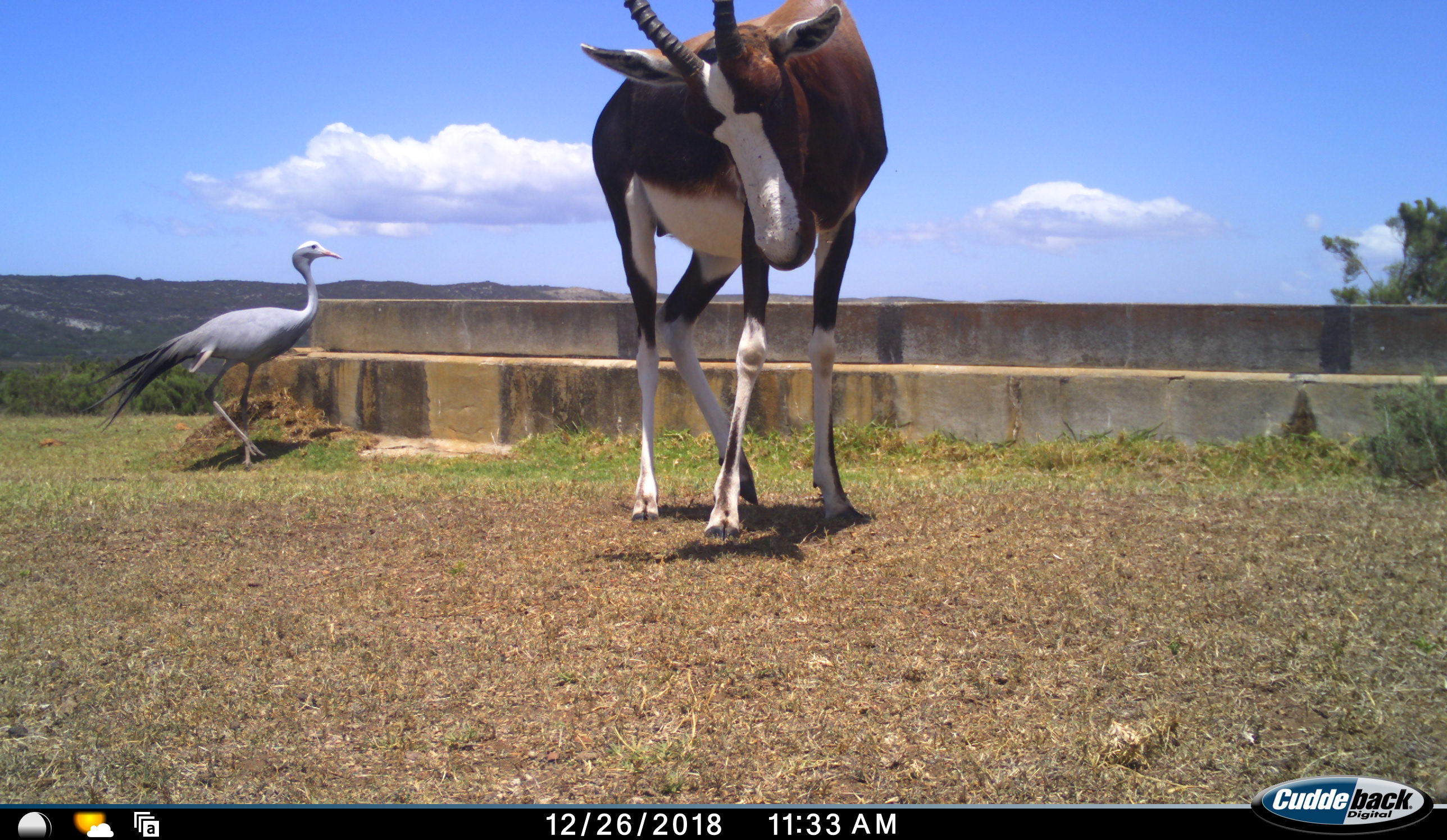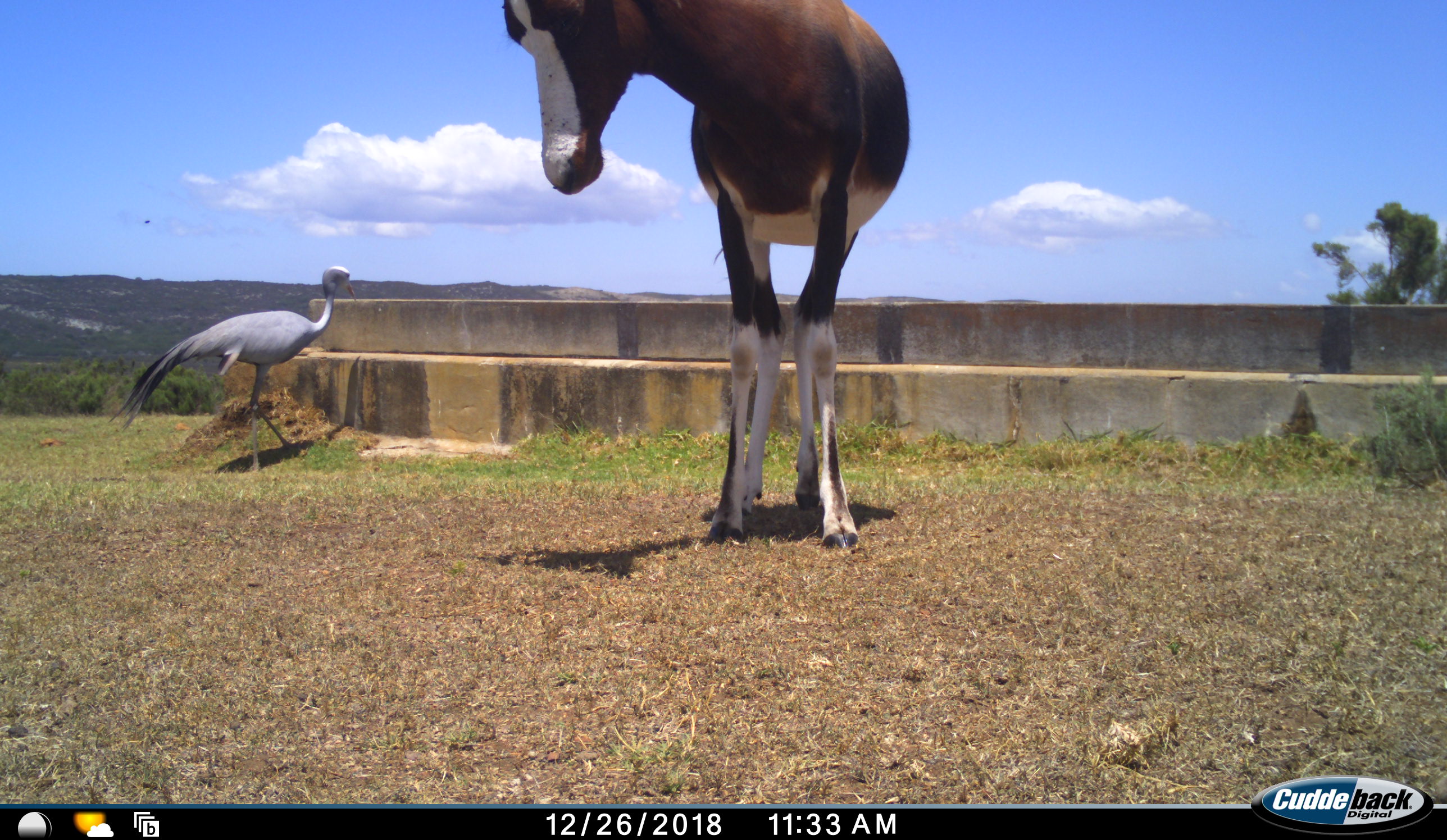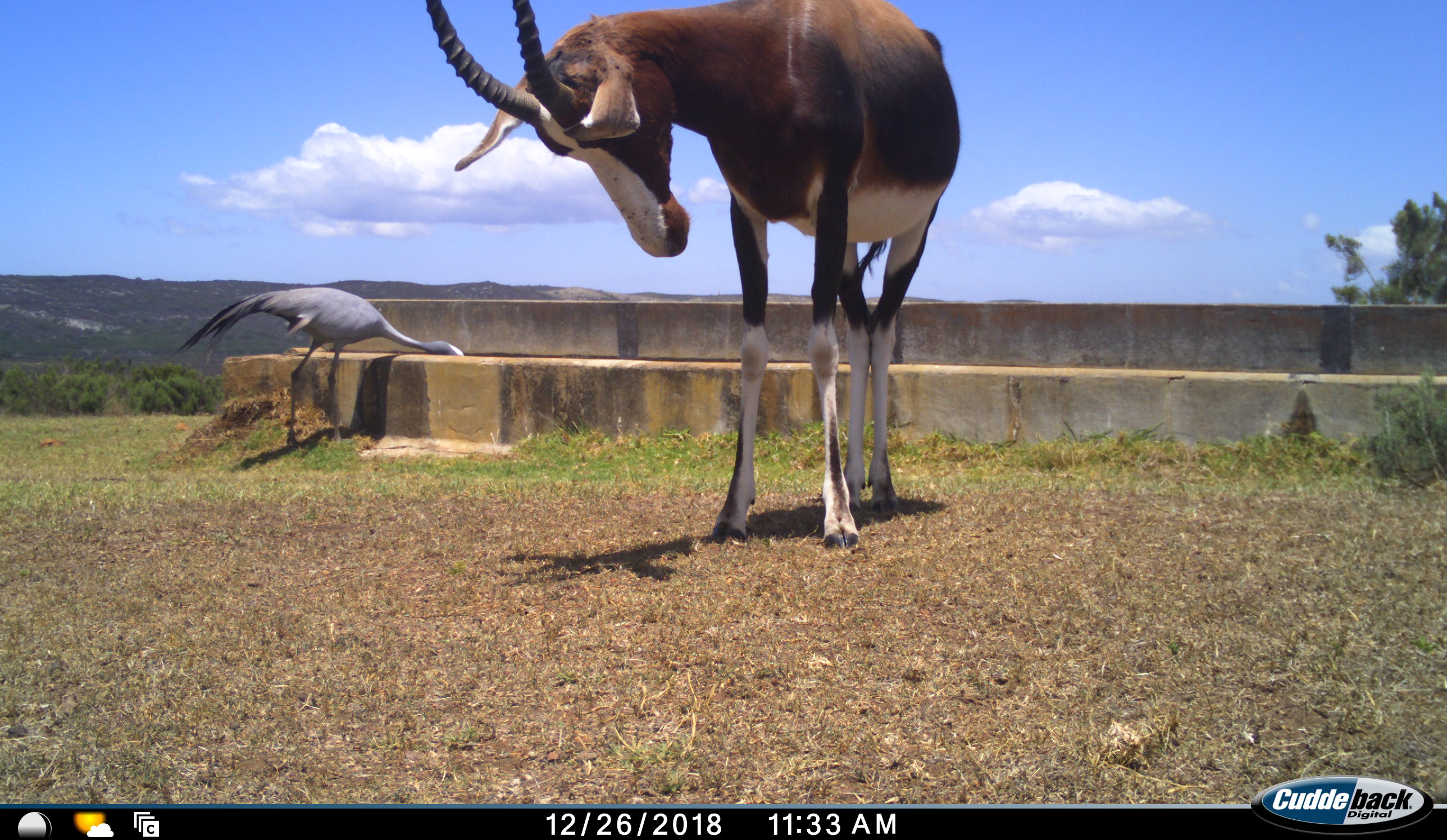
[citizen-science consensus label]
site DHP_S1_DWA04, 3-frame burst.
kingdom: Animalia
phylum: Chordata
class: Mammalia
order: Artiodactyla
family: Bovidae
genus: Damaliscus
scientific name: Damaliscus pygargus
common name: bontebok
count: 1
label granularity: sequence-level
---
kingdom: Animalia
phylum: Chordata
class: Aves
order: Gruiformes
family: Gruidae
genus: Anthropoides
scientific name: Anthropoides paradiseus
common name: blue crane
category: craneblue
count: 1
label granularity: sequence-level